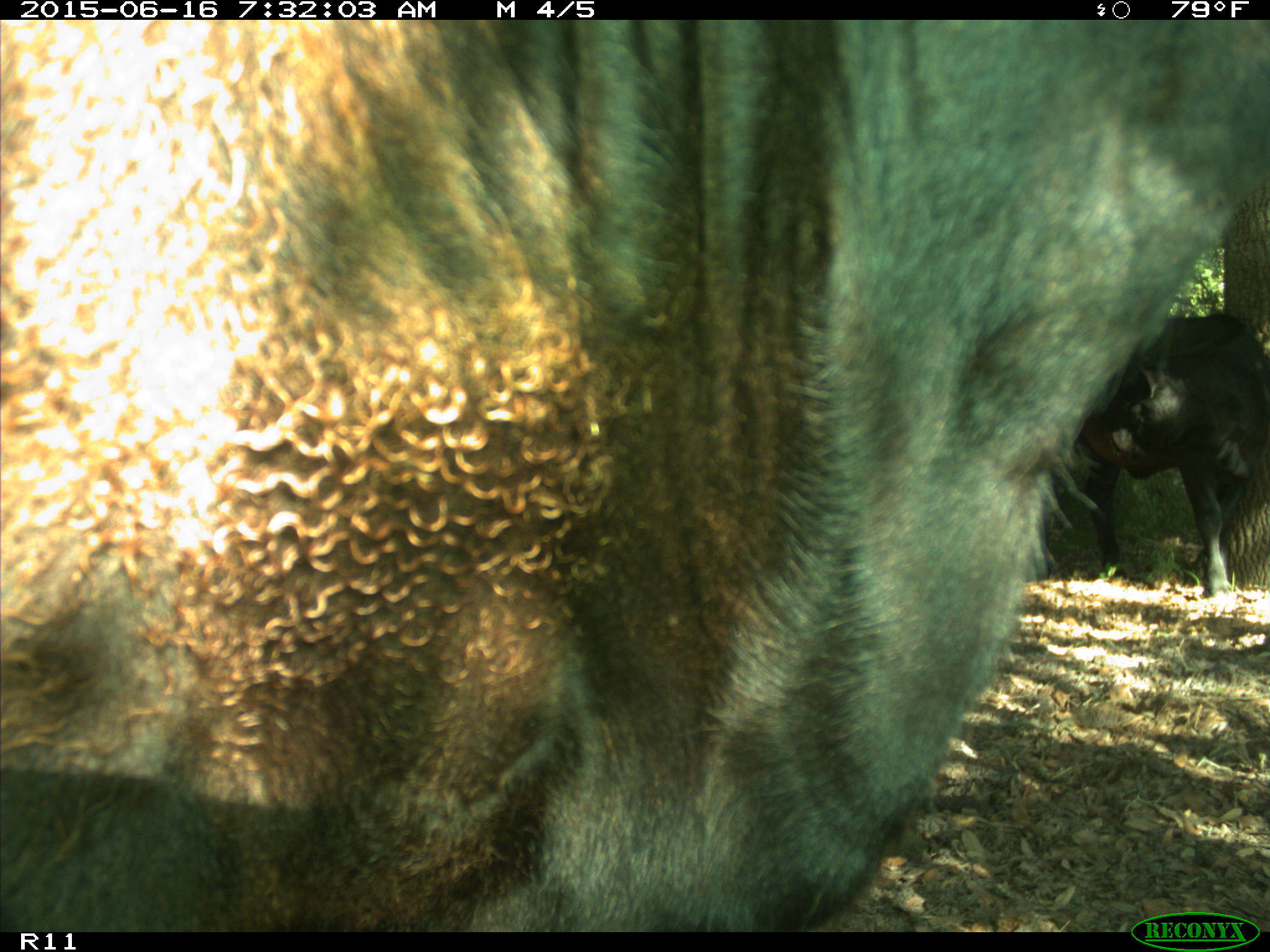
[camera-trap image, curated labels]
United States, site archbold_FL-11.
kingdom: Animalia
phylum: Chordata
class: Mammalia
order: Artiodactyla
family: Bovidae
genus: Bos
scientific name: Bos taurus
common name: domestic cow